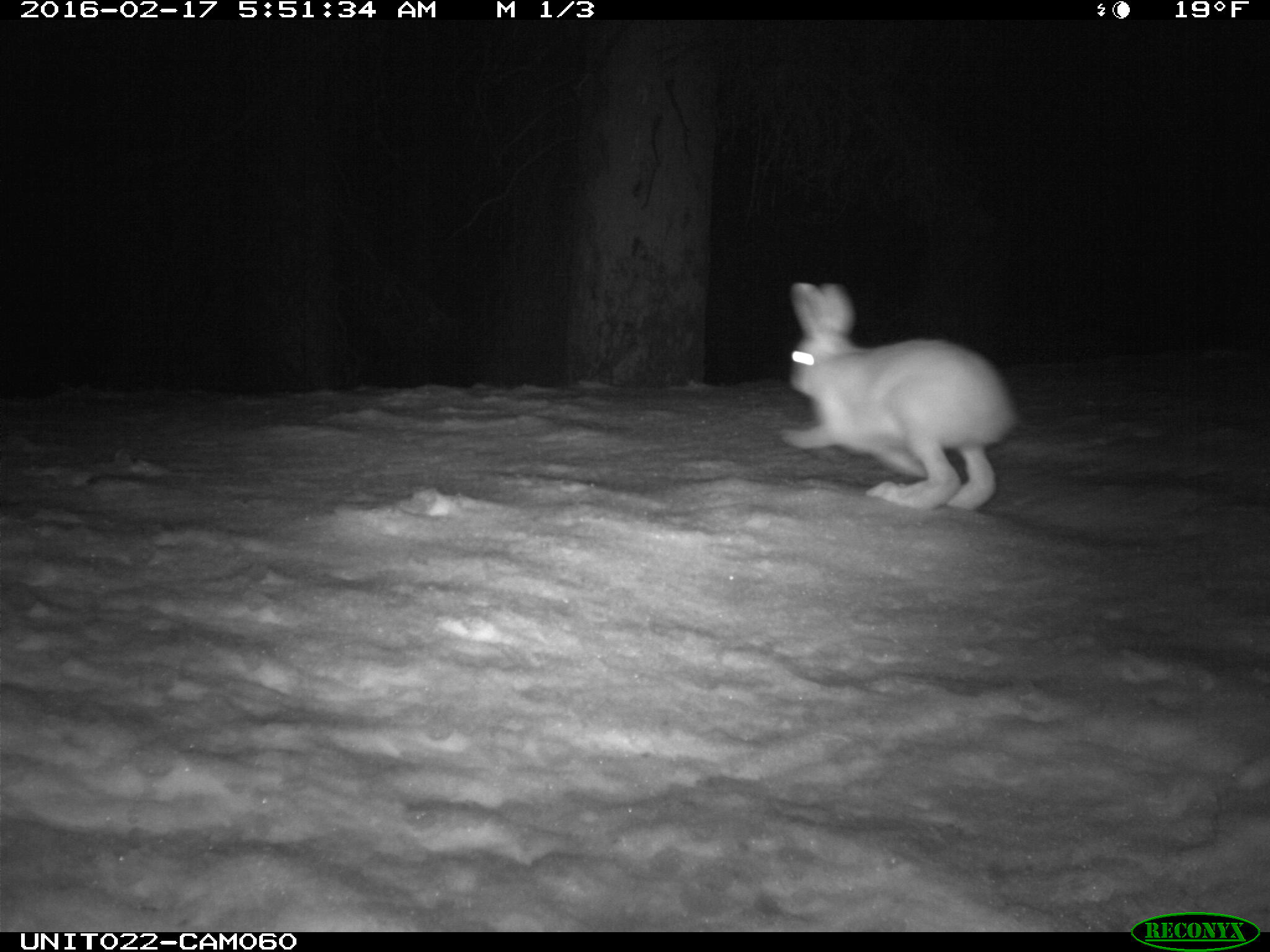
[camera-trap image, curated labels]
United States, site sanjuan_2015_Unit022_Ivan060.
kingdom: Animalia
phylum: Chordata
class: Mammalia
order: Lagomorpha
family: Leporidae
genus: Lepus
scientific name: Lepus americanus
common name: snowshoe hare